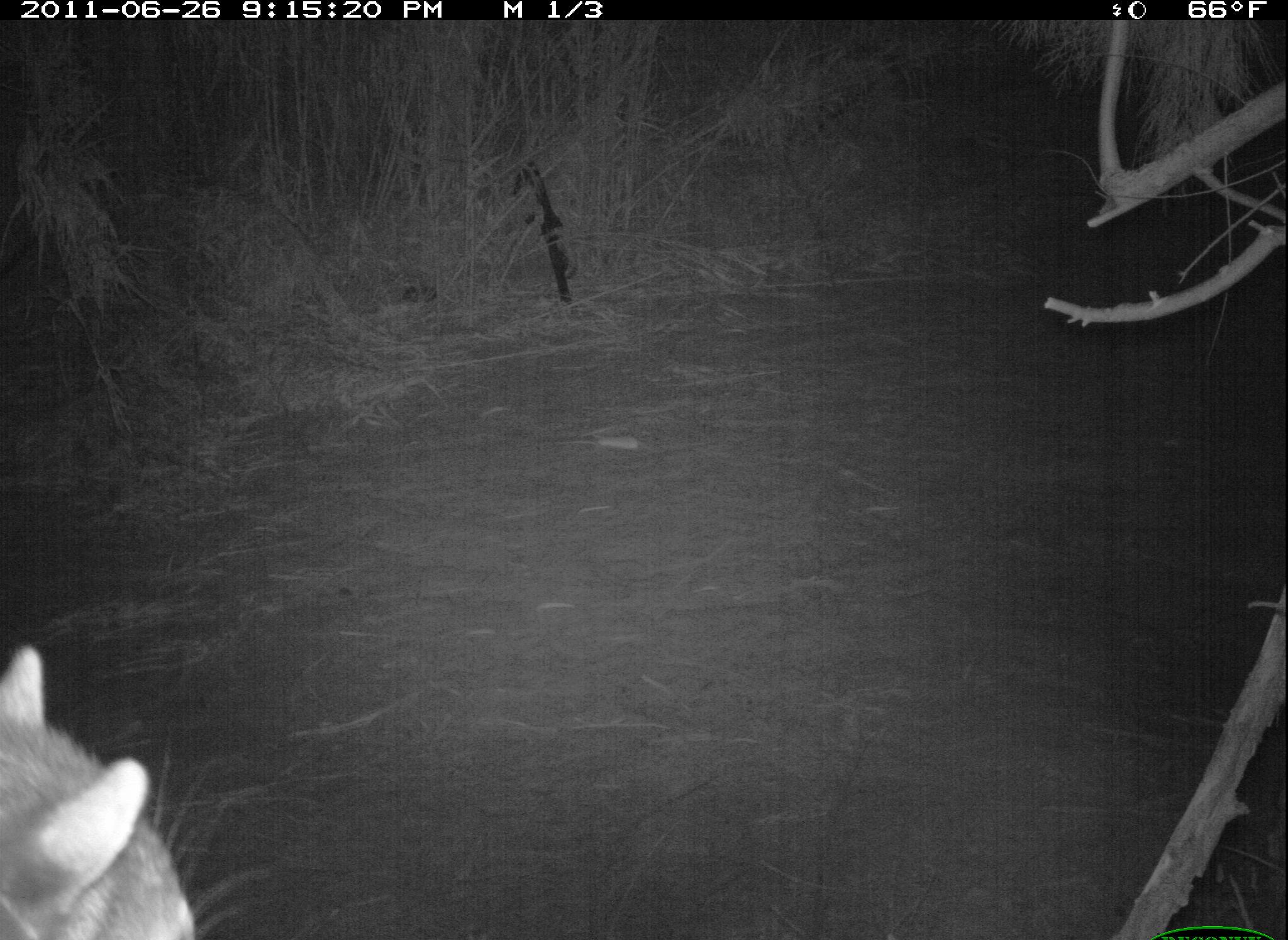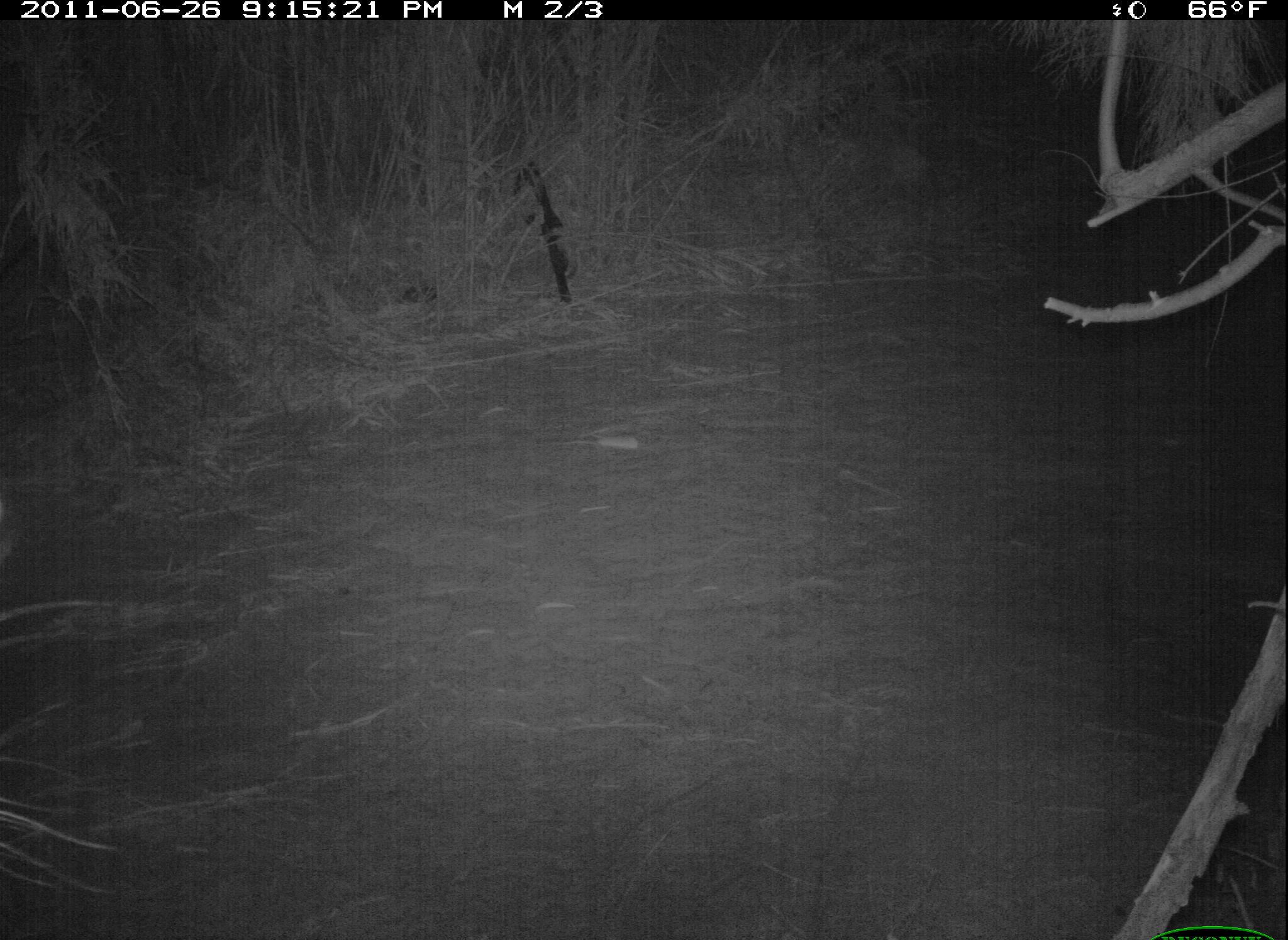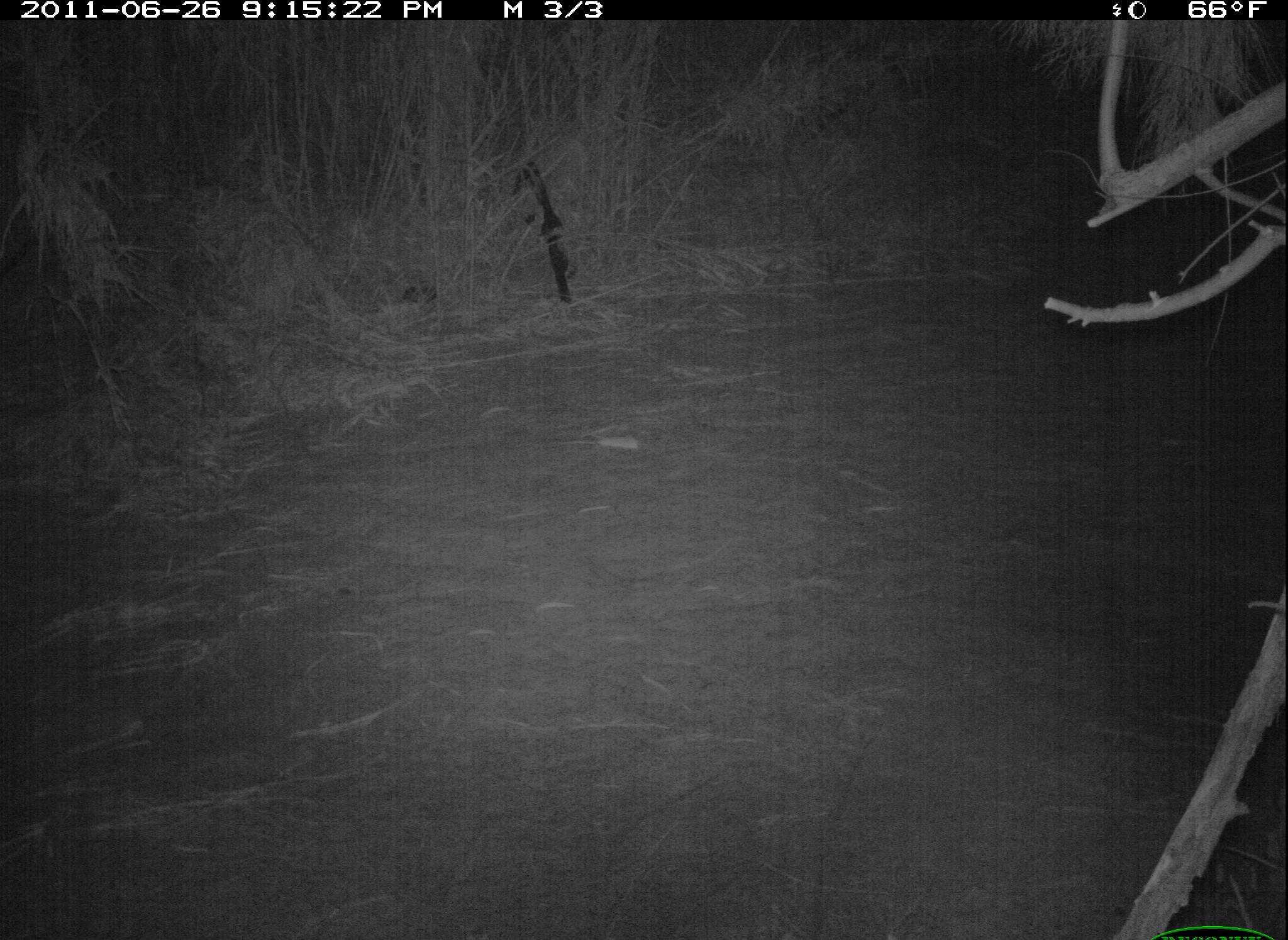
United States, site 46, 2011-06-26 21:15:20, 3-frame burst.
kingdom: Animalia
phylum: Chordata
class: Mammalia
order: Carnivora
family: Procyonidae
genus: Procyon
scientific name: Procyon lotor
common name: raccoon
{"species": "raccoon (Procyon lotor)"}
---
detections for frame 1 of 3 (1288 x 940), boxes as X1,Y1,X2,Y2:
raccoon: 3,644,201,940